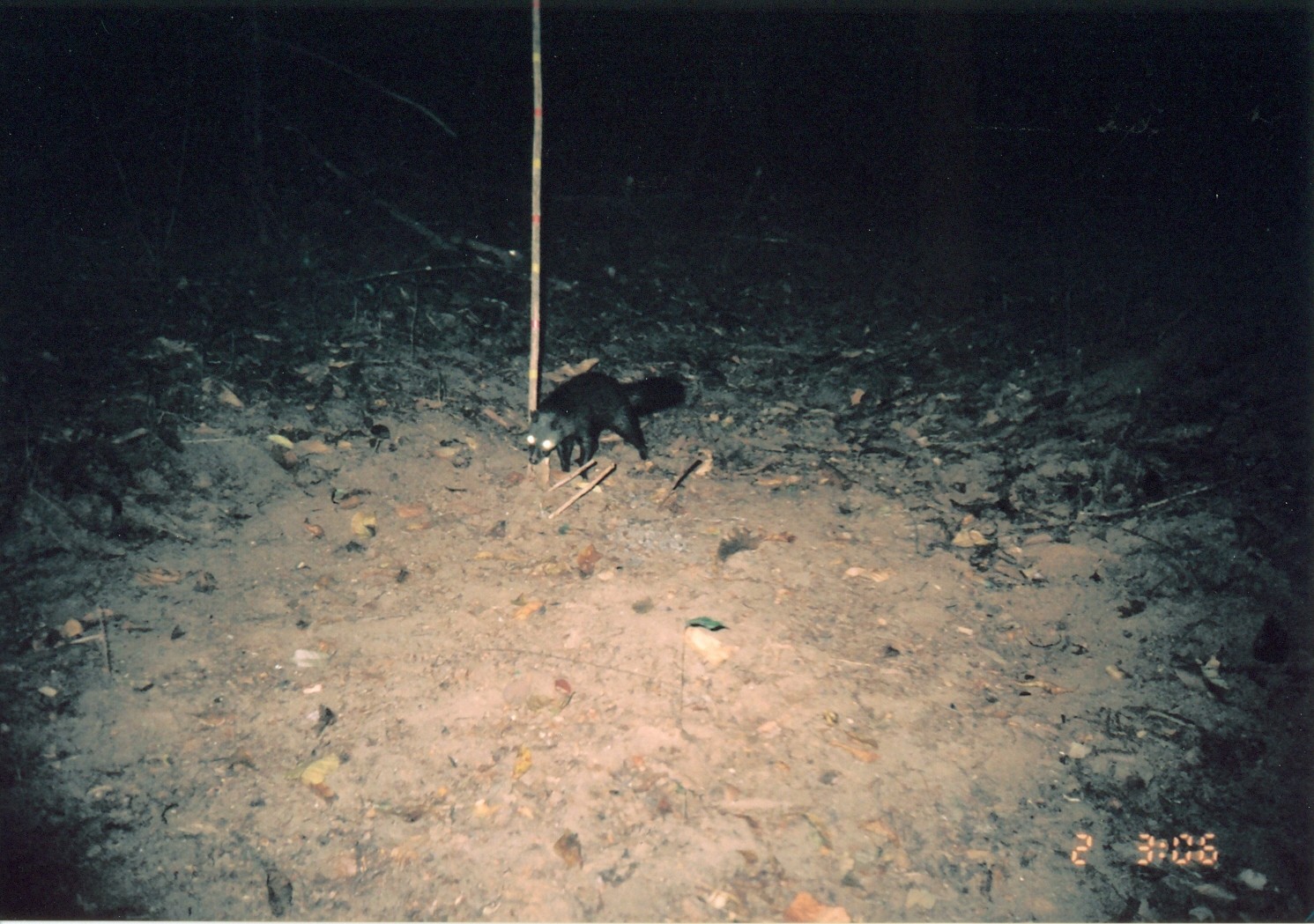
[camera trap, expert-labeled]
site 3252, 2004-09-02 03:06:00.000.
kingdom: Animalia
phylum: Chordata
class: Mammalia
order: Carnivora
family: Herpestidae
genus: Bdeogale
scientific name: Bdeogale crassicauda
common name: bushy-tailed mongoose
Bdeogale crassicauda (bushy-tailed mongoose), count 1.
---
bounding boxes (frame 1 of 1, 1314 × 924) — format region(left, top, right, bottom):
bdeogale crassicauda: region(524, 370, 686, 481)